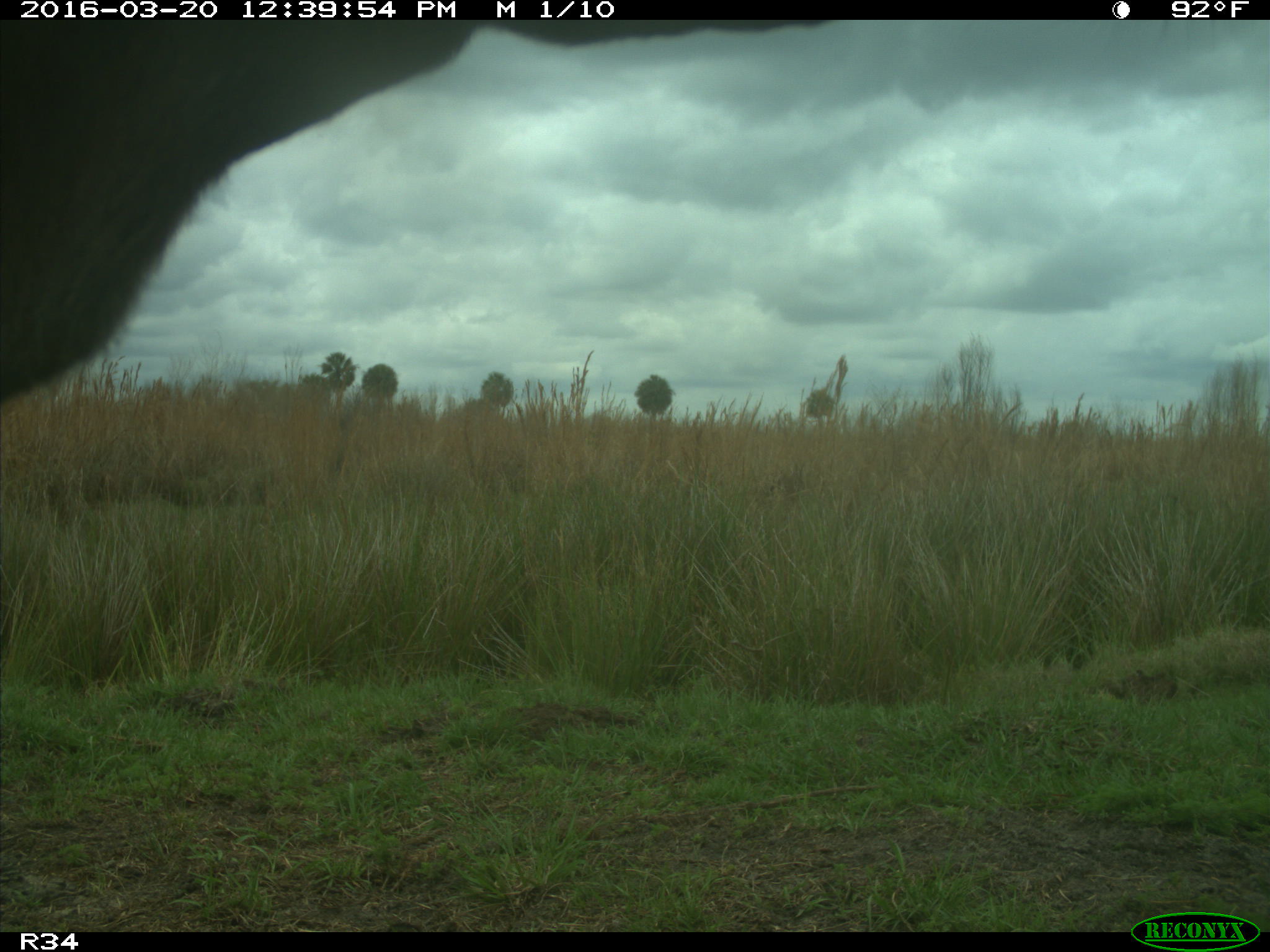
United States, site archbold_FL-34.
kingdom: Animalia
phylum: Chordata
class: Mammalia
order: Artiodactyla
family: Bovidae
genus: Bos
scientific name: Bos taurus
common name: domestic cow